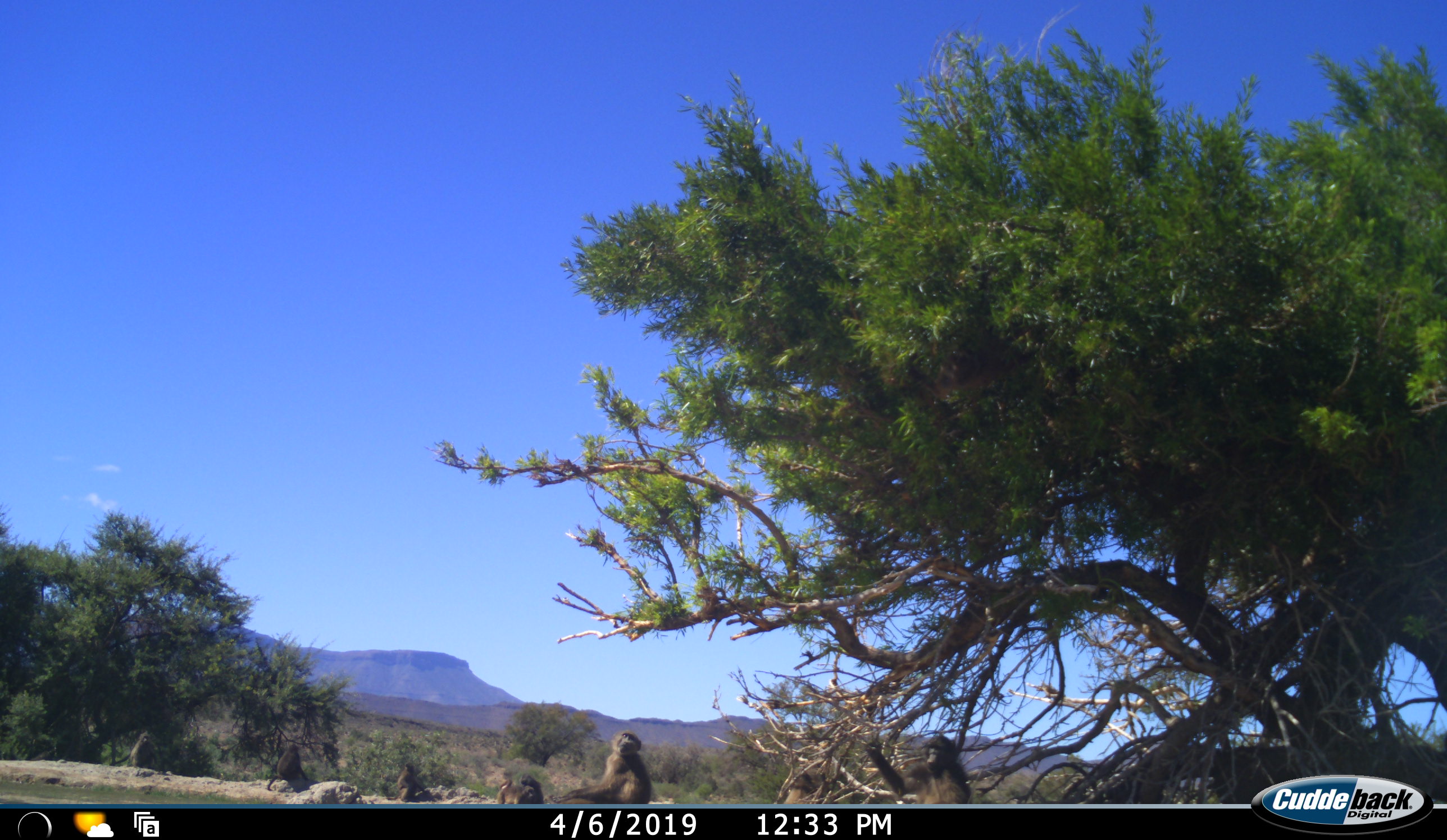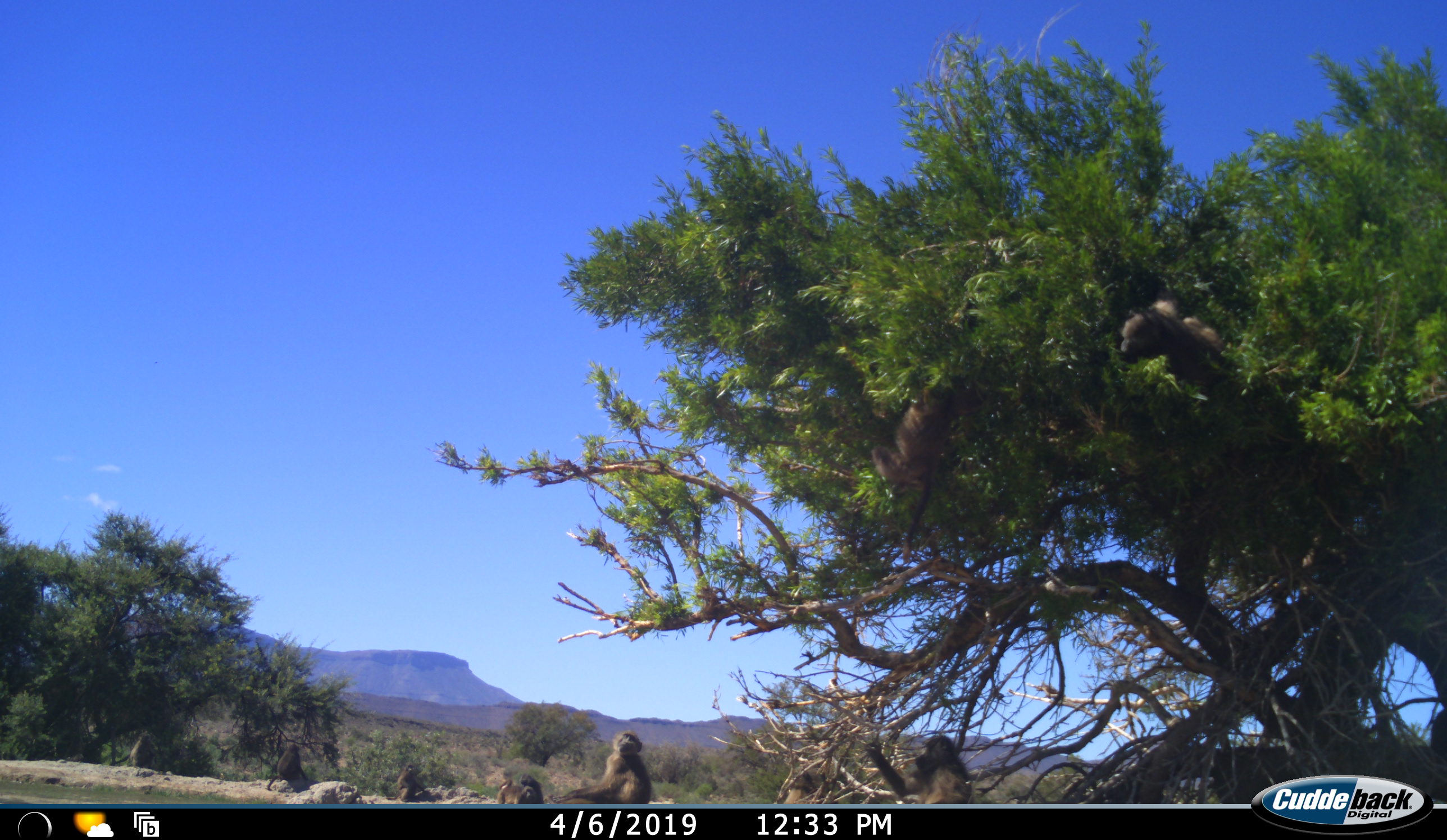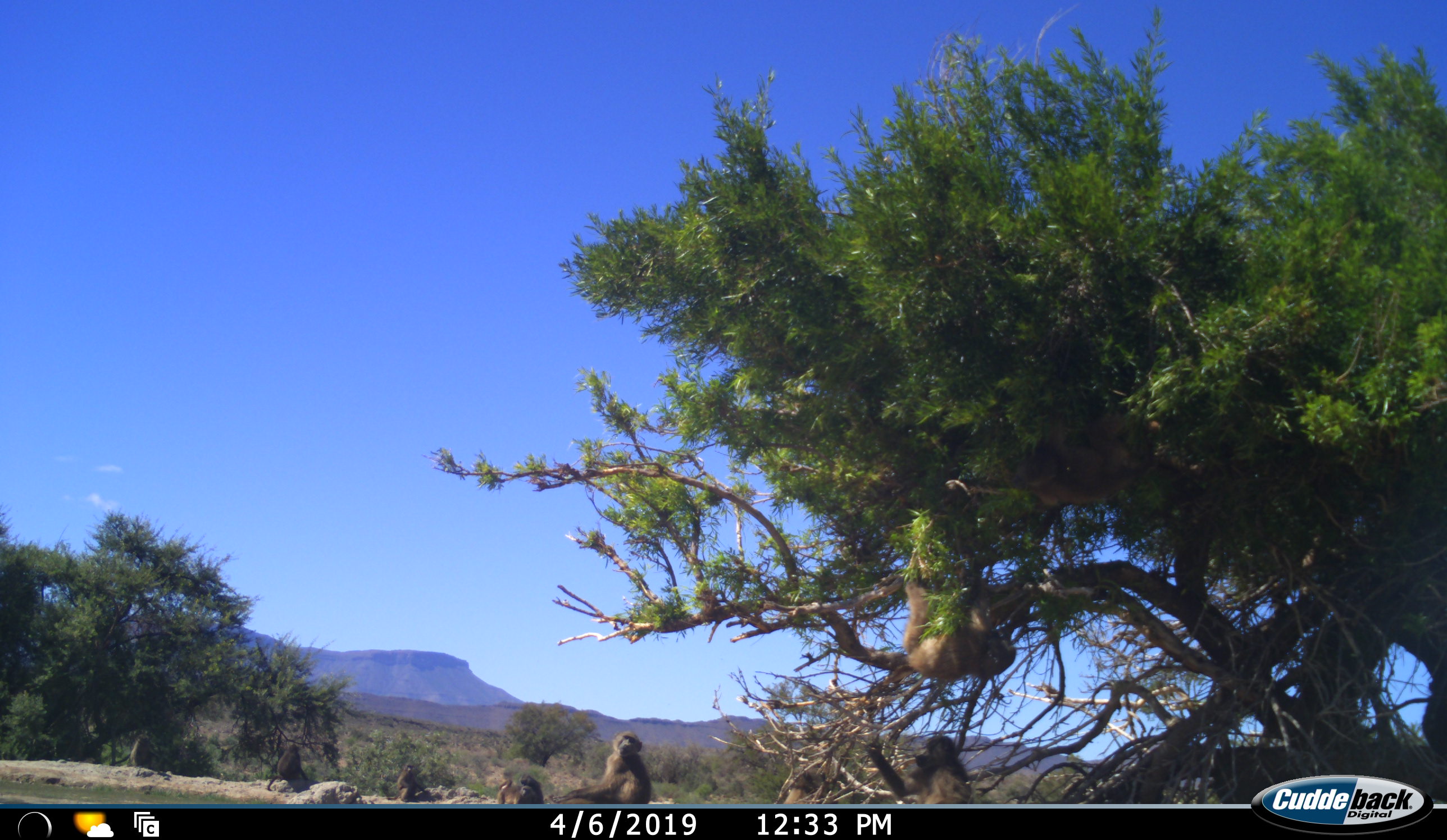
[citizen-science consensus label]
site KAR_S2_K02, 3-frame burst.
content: unidentified animal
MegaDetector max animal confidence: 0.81